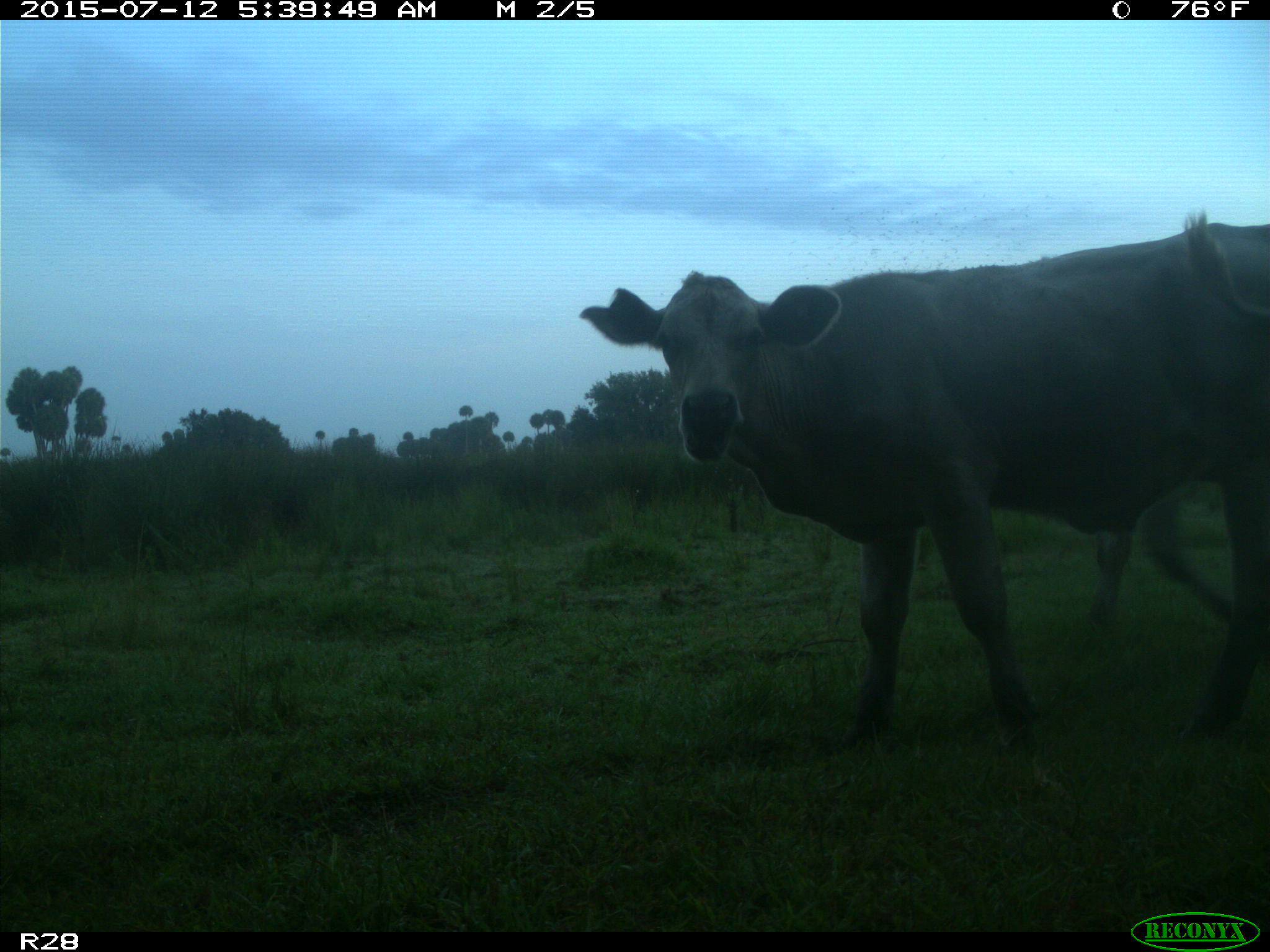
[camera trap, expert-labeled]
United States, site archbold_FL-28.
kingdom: Animalia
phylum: Chordata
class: Mammalia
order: Artiodactyla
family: Bovidae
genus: Bos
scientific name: Bos taurus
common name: domestic cow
Bos taurus (domestic cow).